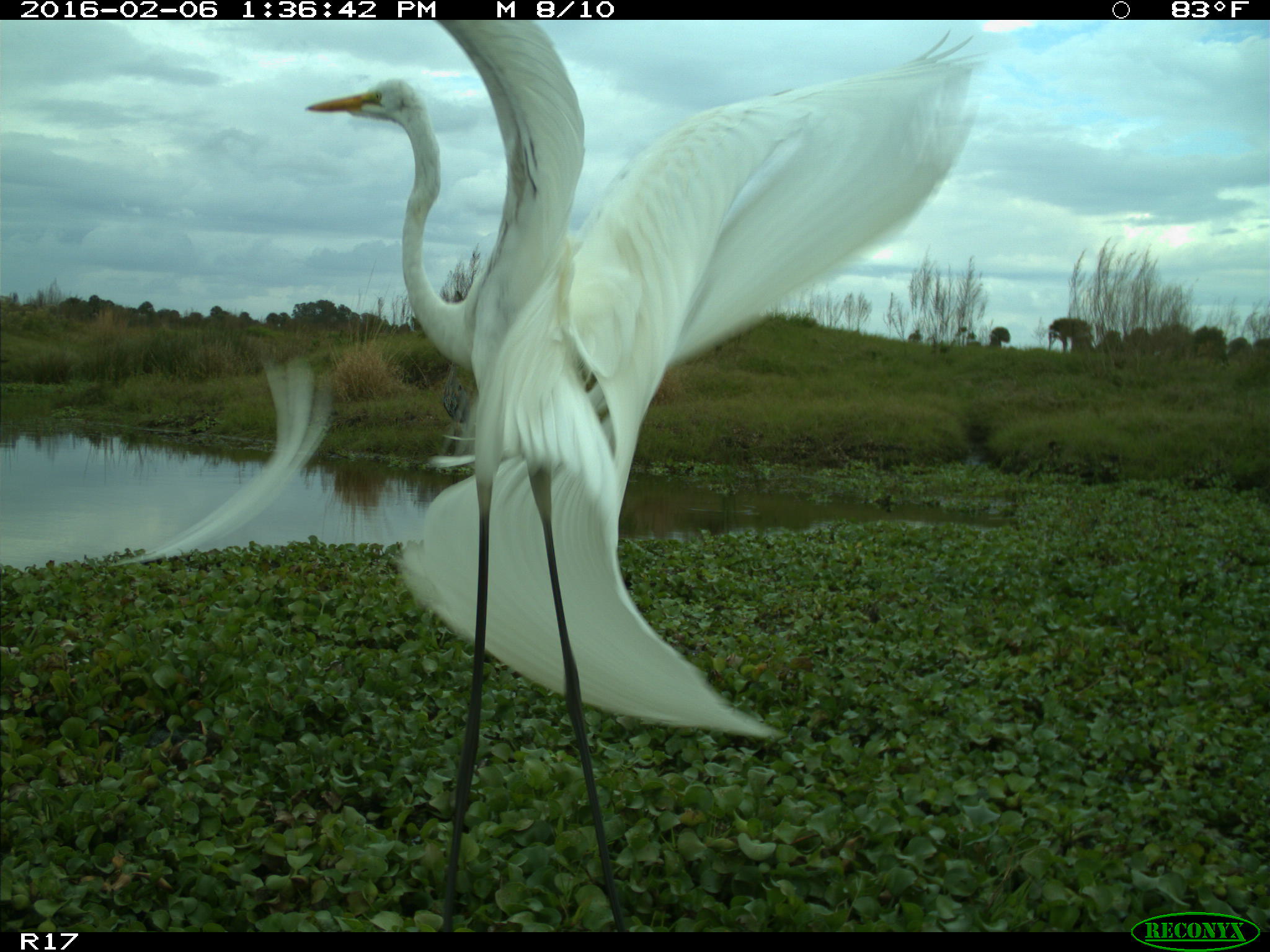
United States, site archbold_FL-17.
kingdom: Animalia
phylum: Chordata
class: Aves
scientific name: Aves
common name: birds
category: unidentified bird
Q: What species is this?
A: Unidentified bird (birds) (Aves).